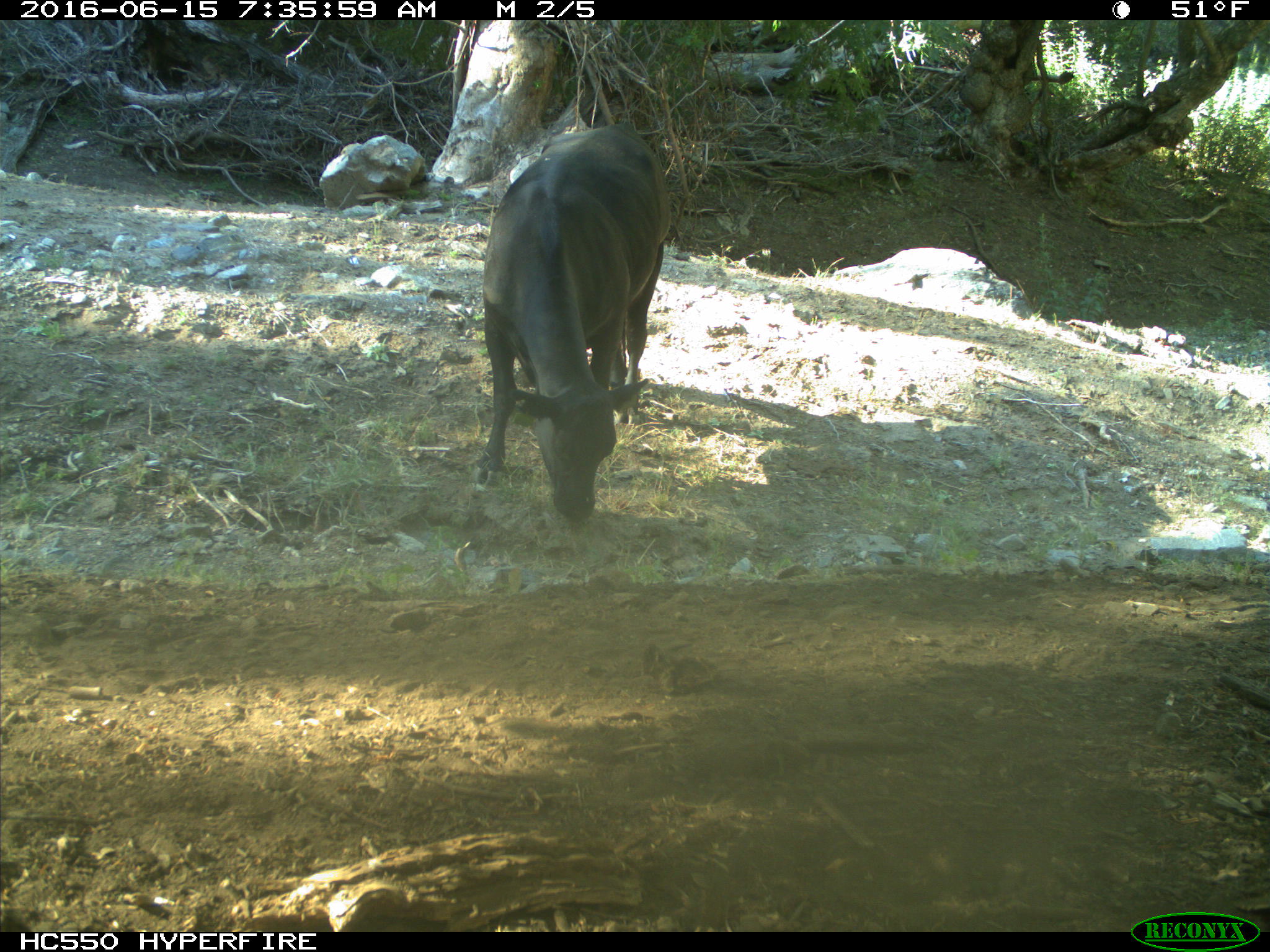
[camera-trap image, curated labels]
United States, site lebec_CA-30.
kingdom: Animalia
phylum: Chordata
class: Mammalia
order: Artiodactyla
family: Bovidae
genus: Bos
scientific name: Bos taurus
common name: domestic cow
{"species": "Bos taurus (domestic cow)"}